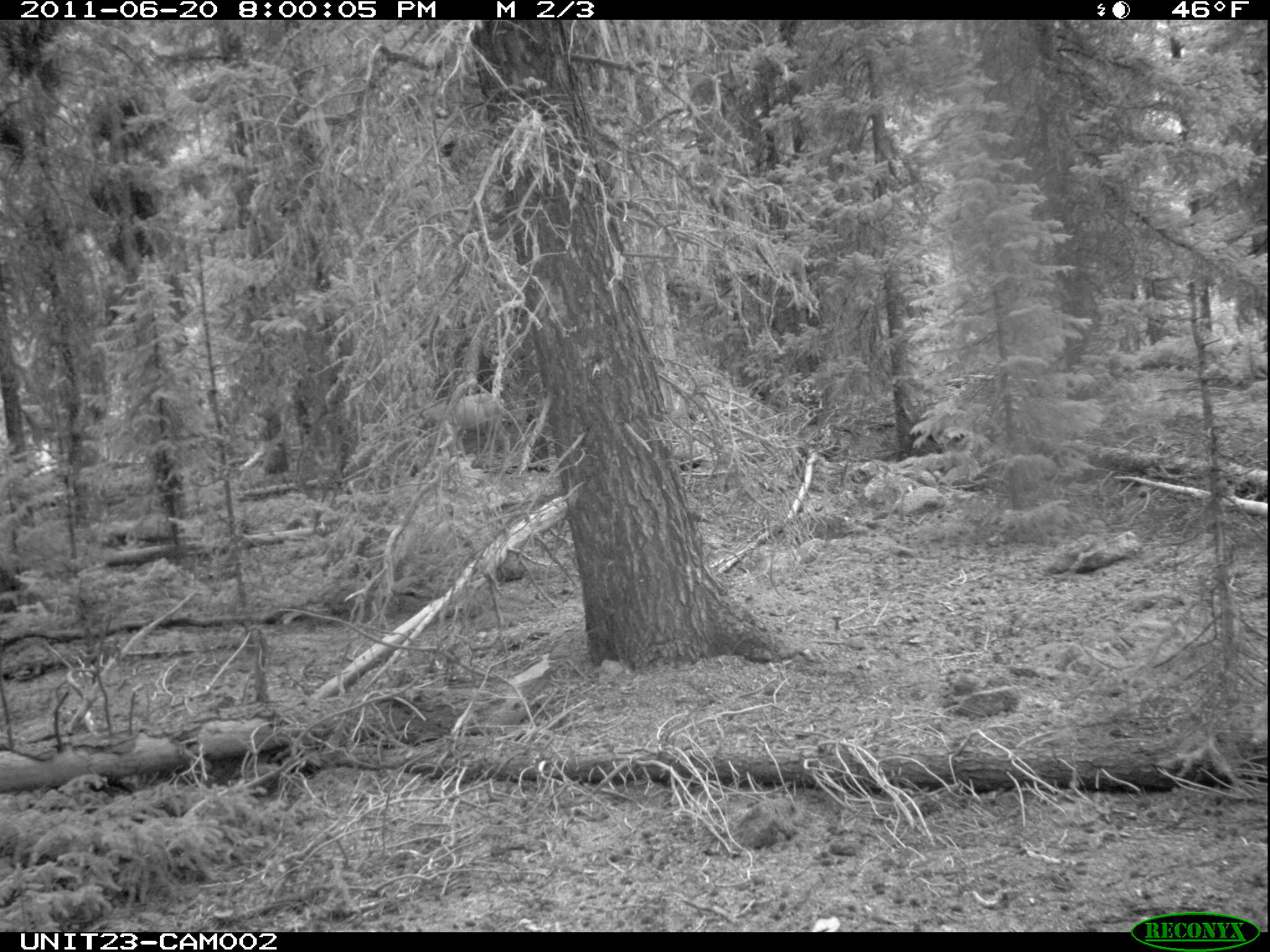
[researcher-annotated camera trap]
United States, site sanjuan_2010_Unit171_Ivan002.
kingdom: Animalia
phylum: Chordata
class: Mammalia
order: Artiodactyla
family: Cervidae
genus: Odocoileus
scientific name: Odocoileus hemionus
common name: mule deer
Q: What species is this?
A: Odocoileus hemionus (mule deer).